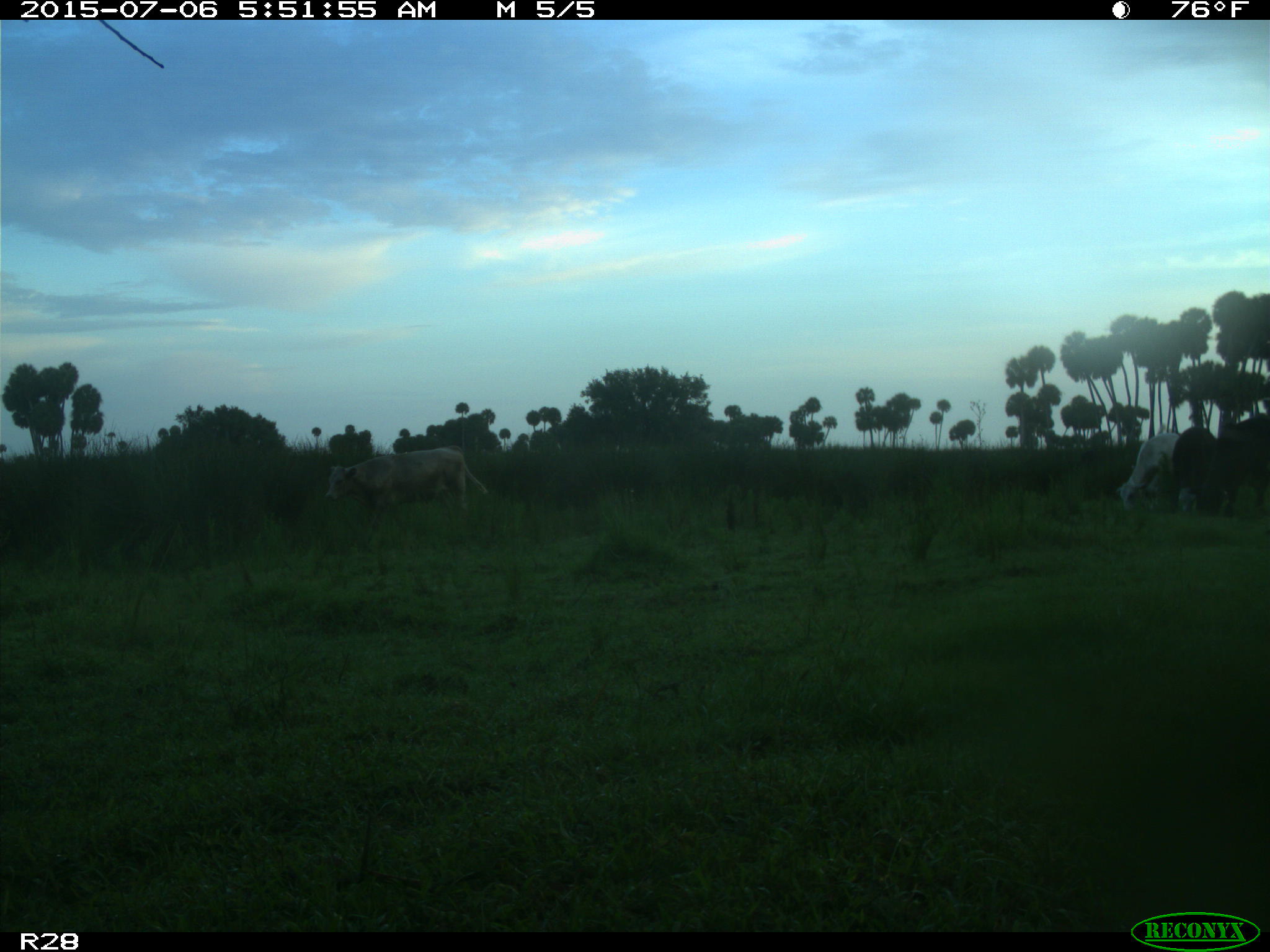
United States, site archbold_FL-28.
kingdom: Animalia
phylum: Chordata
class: Mammalia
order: Artiodactyla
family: Bovidae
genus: Bos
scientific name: Bos taurus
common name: domestic cow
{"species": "Bos taurus (domestic cow)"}